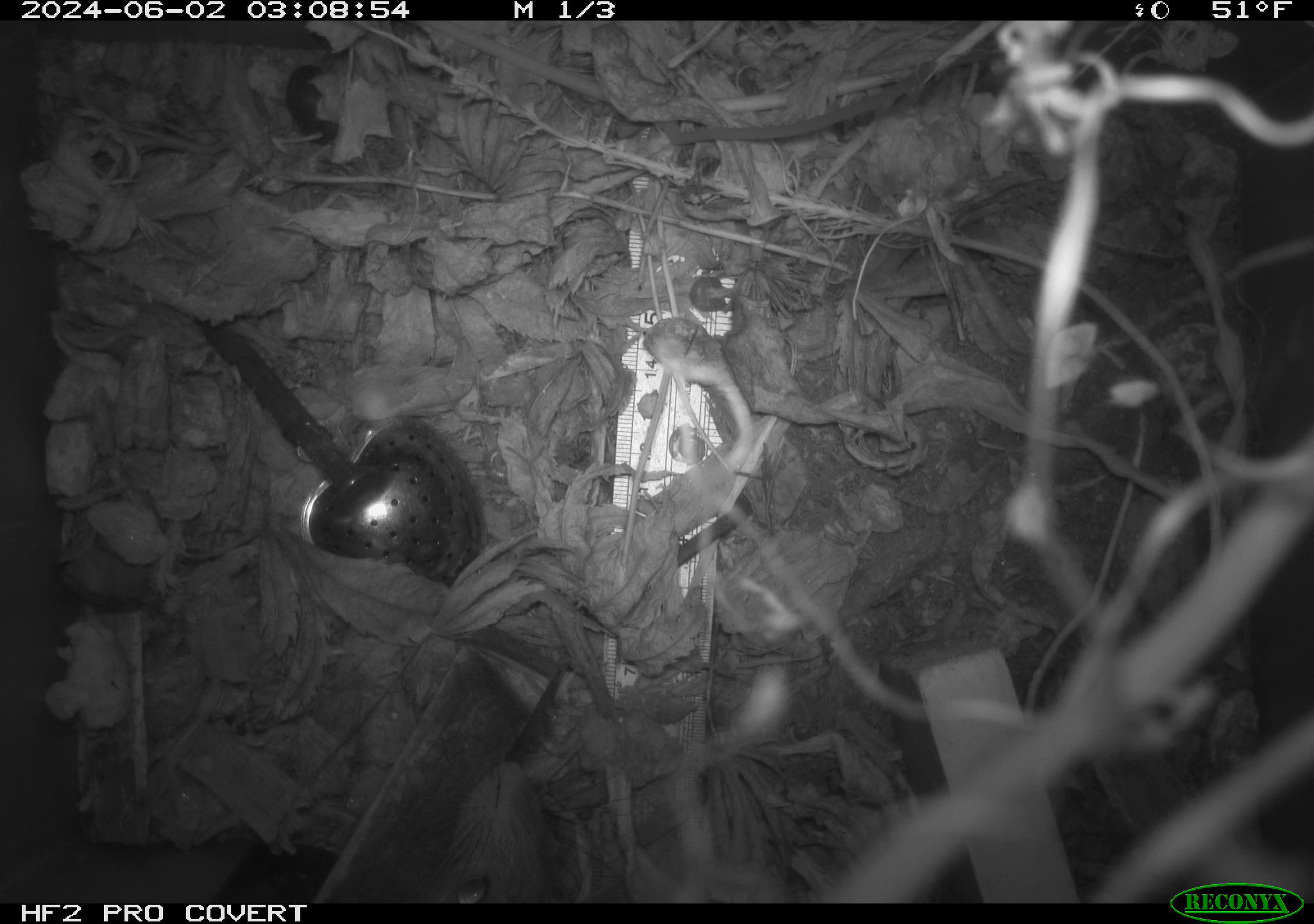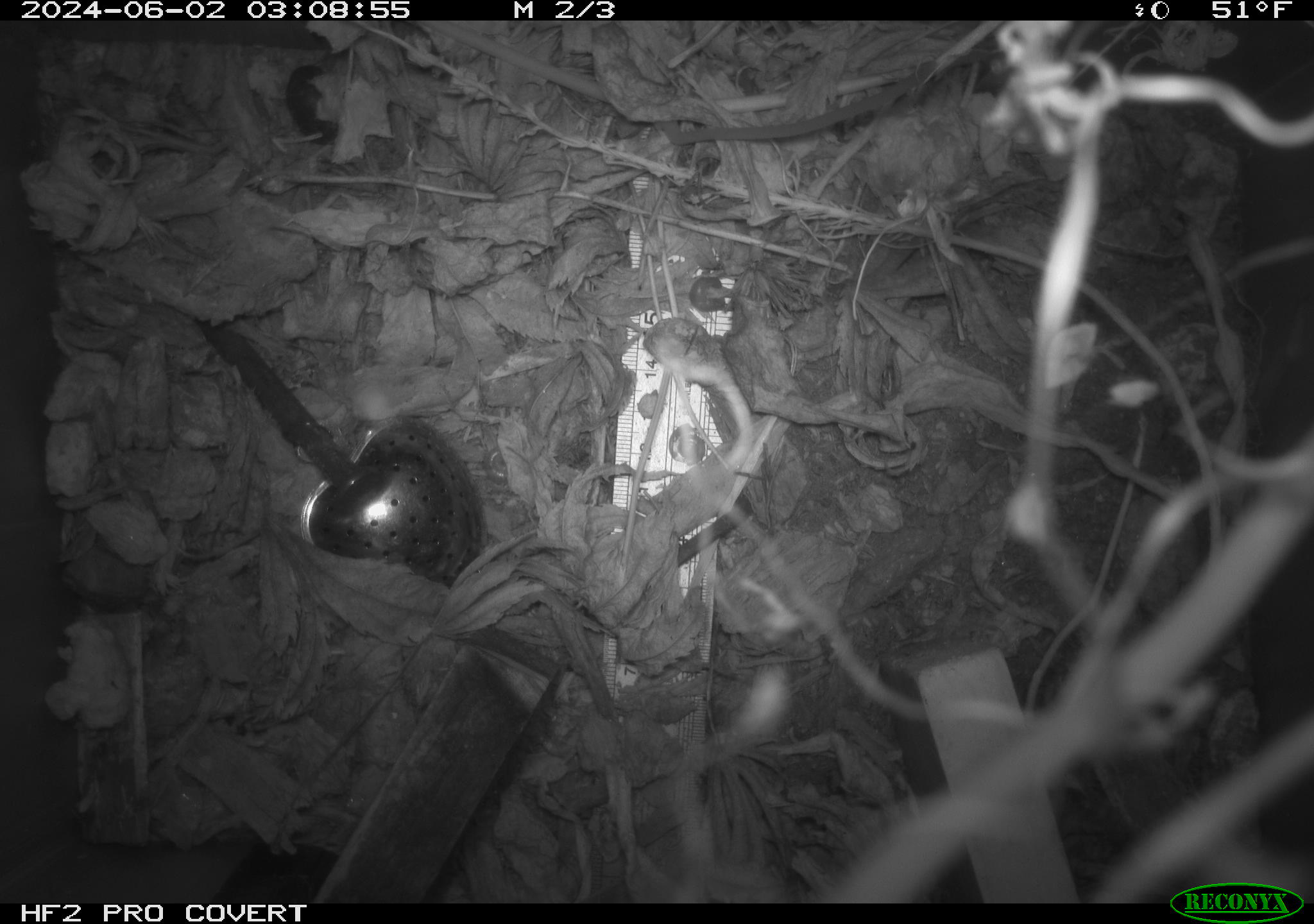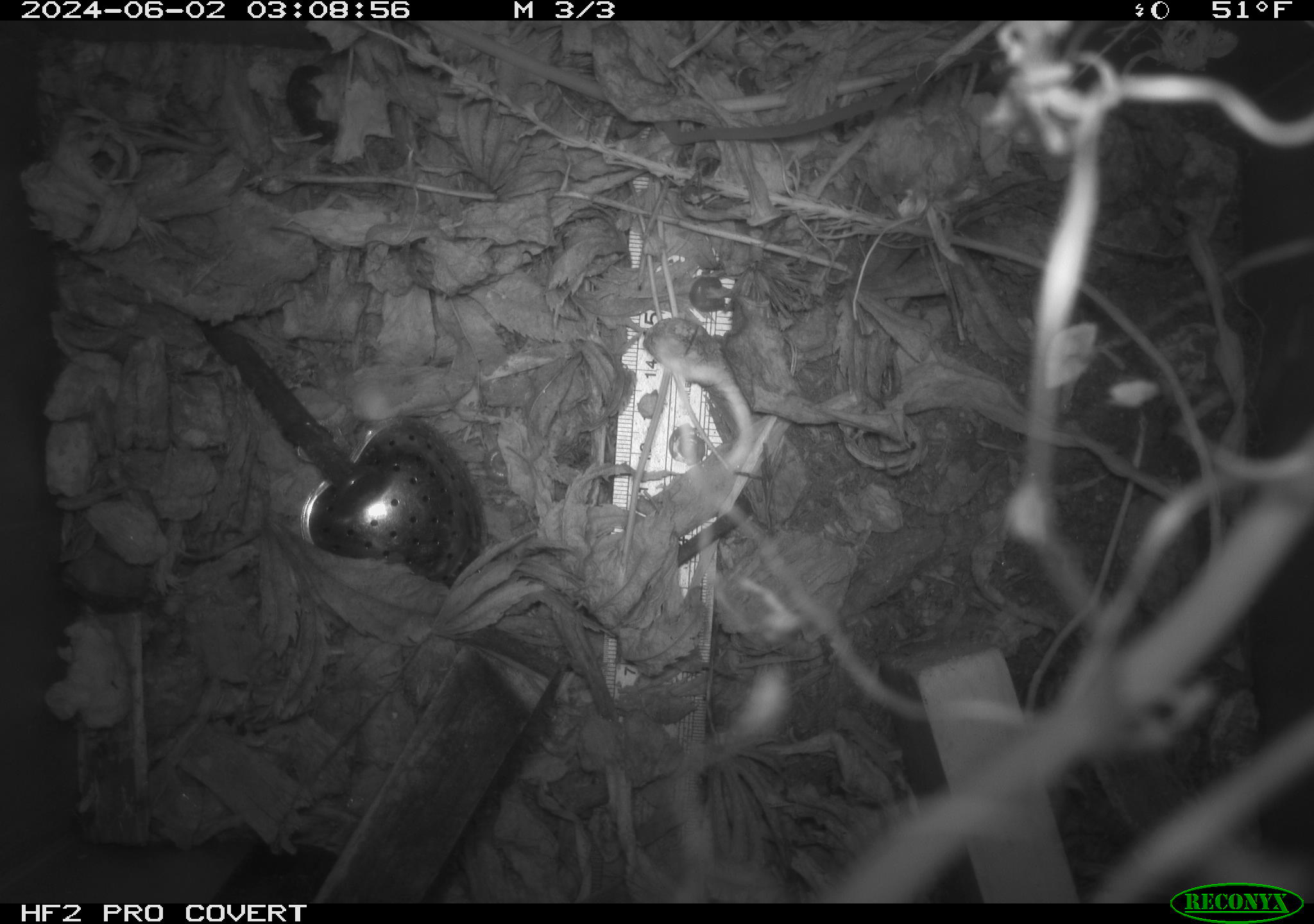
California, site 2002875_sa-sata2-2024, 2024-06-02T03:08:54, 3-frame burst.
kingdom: Animalia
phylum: Chordata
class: Mammalia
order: Rodentia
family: Muridae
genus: Rattus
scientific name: Rattus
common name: rat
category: rattus species